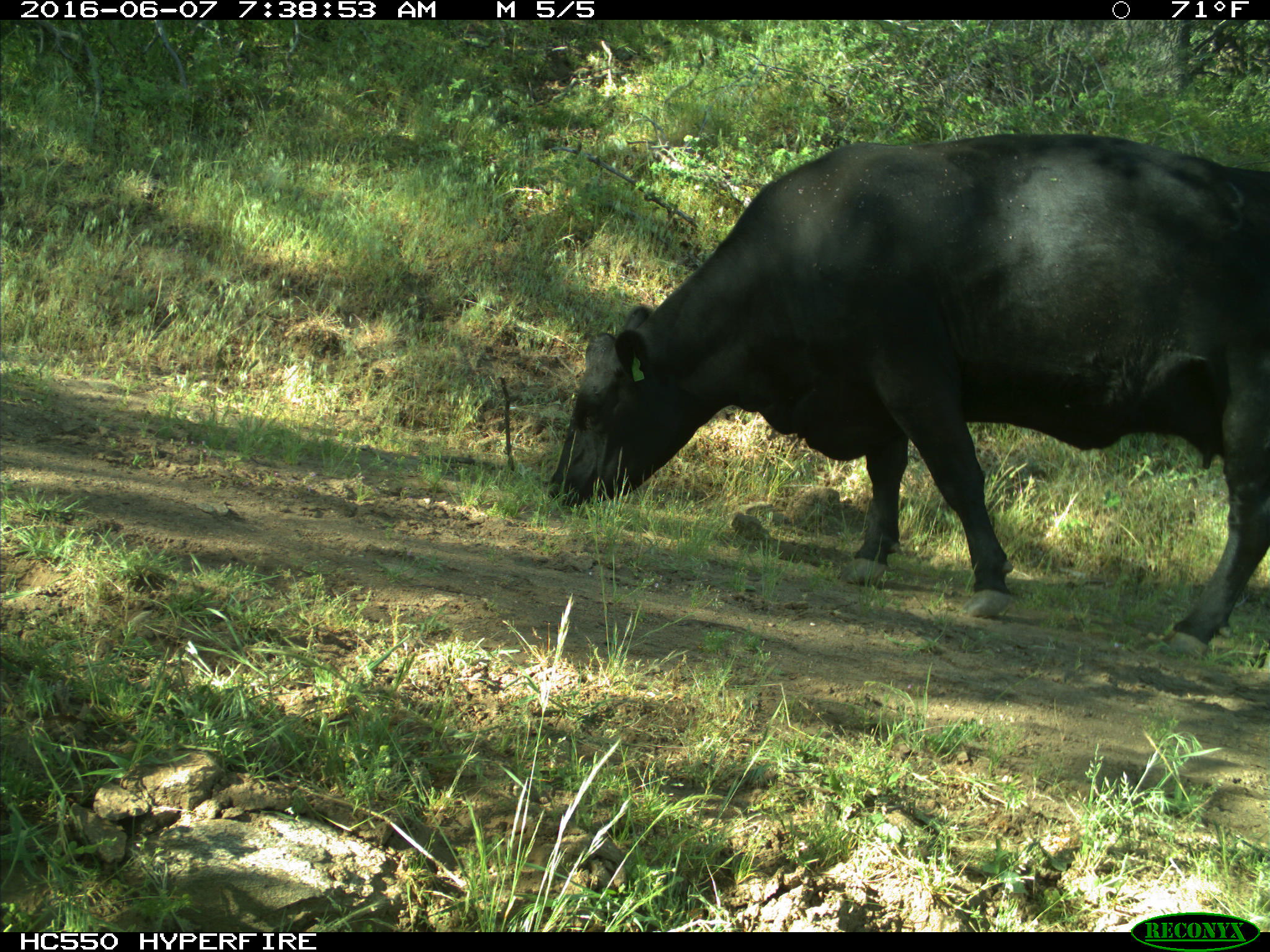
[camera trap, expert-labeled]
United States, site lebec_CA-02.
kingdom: Animalia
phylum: Chordata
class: Mammalia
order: Artiodactyla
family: Bovidae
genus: Bos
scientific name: Bos taurus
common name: domestic cow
Bos taurus (domestic cow).